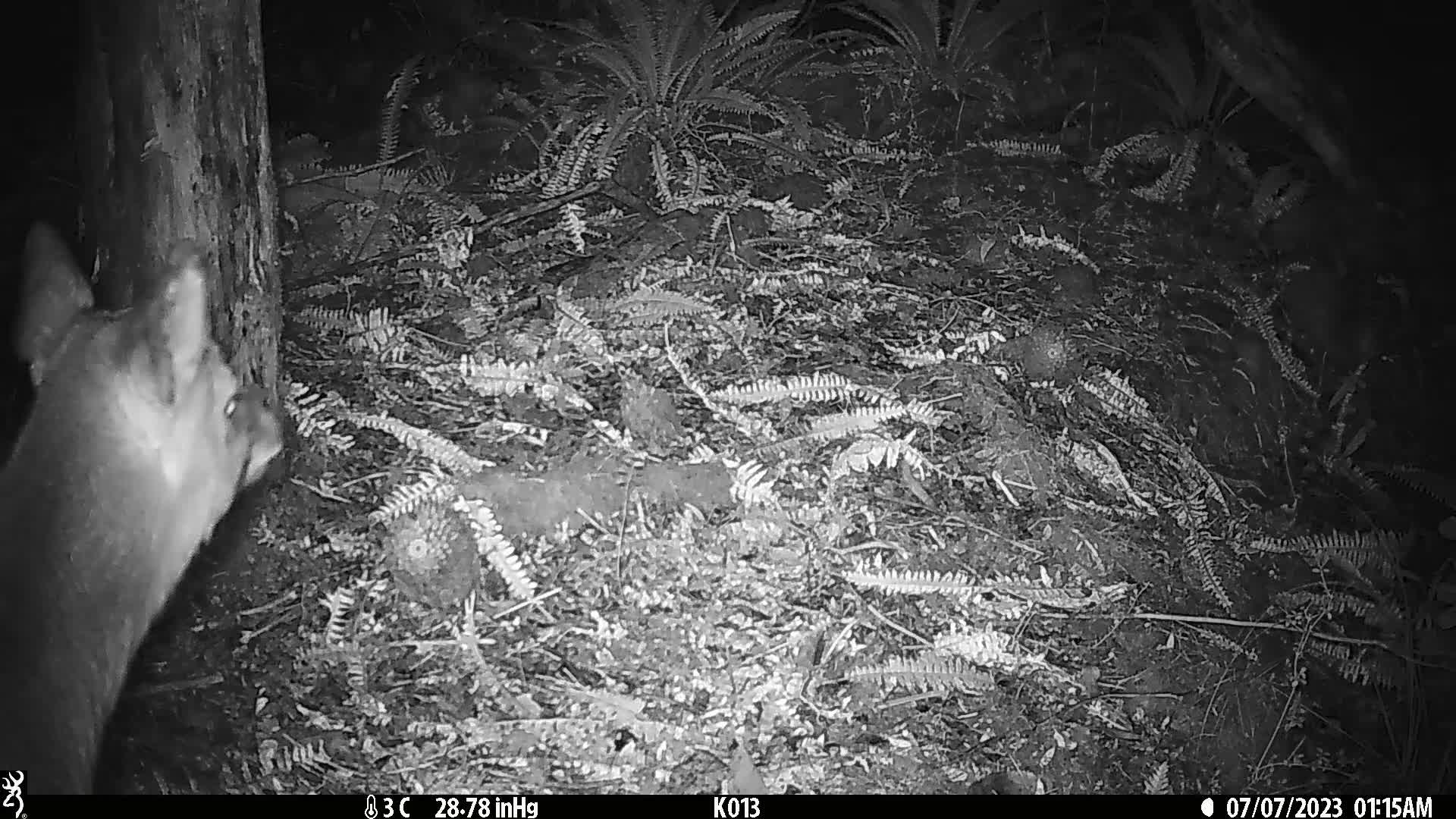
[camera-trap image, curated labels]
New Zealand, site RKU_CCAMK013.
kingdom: Animalia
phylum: Chordata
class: Mammalia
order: Artiodactyla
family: Cervidae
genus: Odocoileus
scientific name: Odocoileus virginianus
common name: white-tailed deer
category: white tailed deer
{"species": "white tailed deer (white-tailed deer) (Odocoileus virginianus)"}